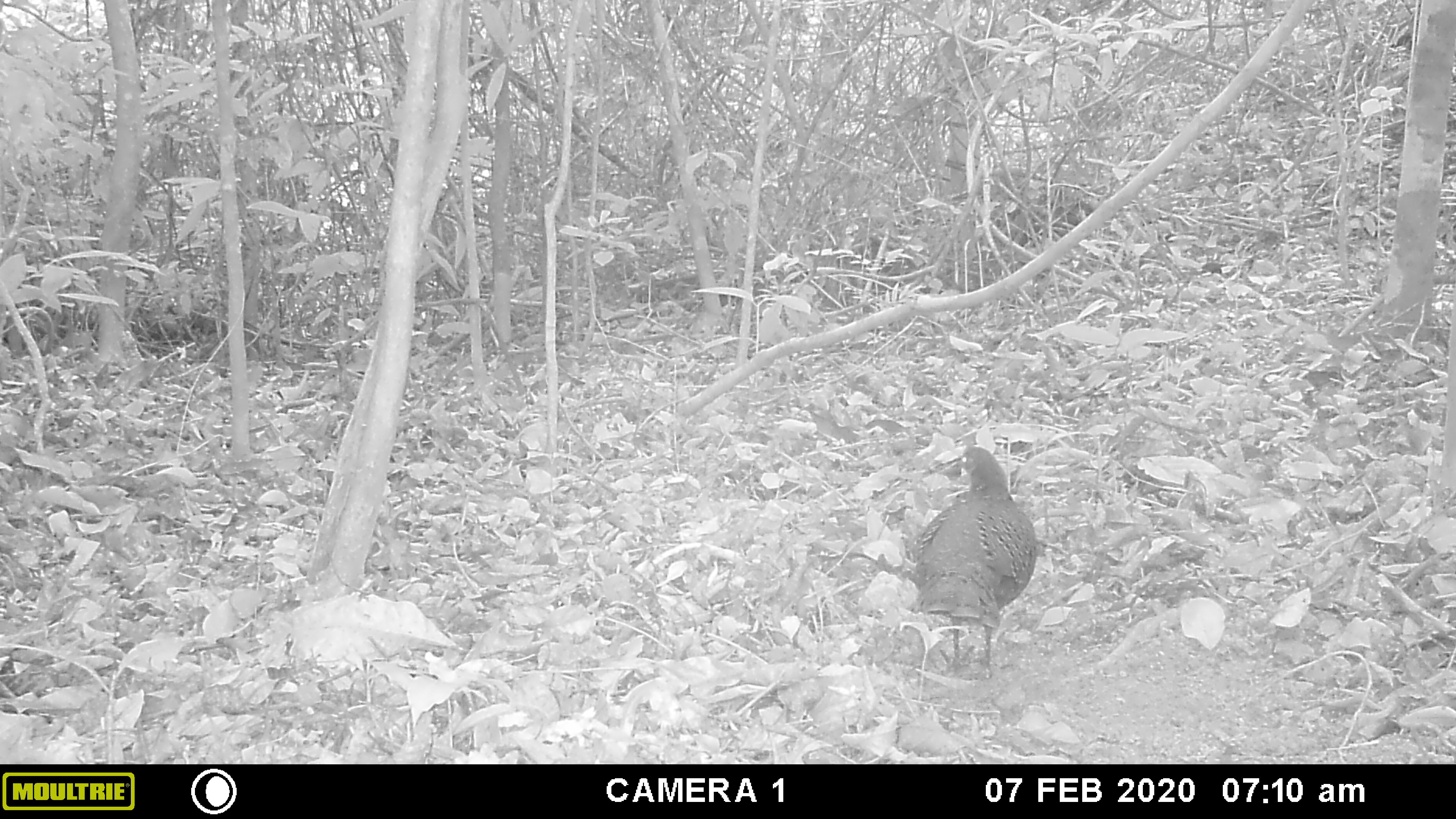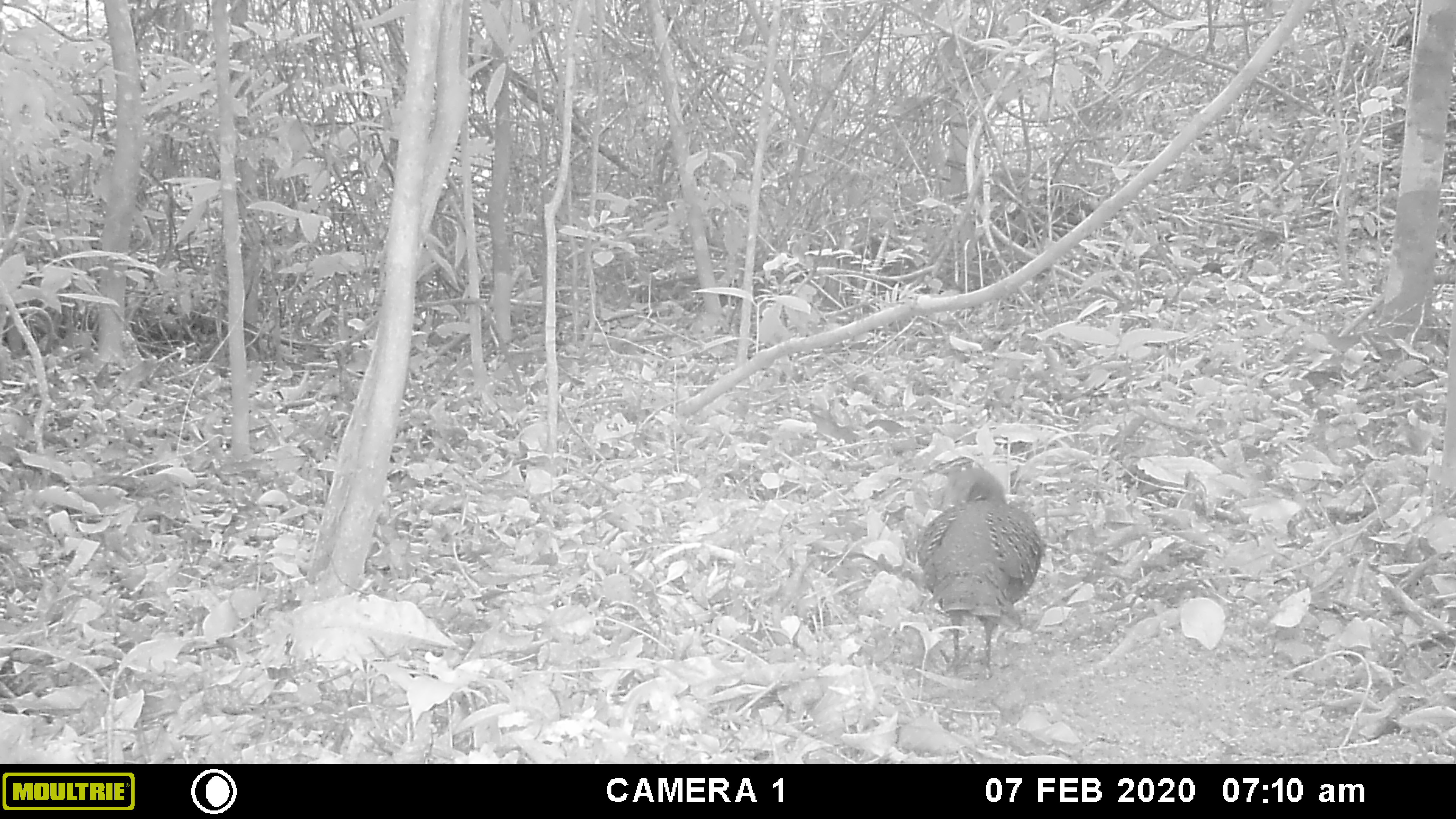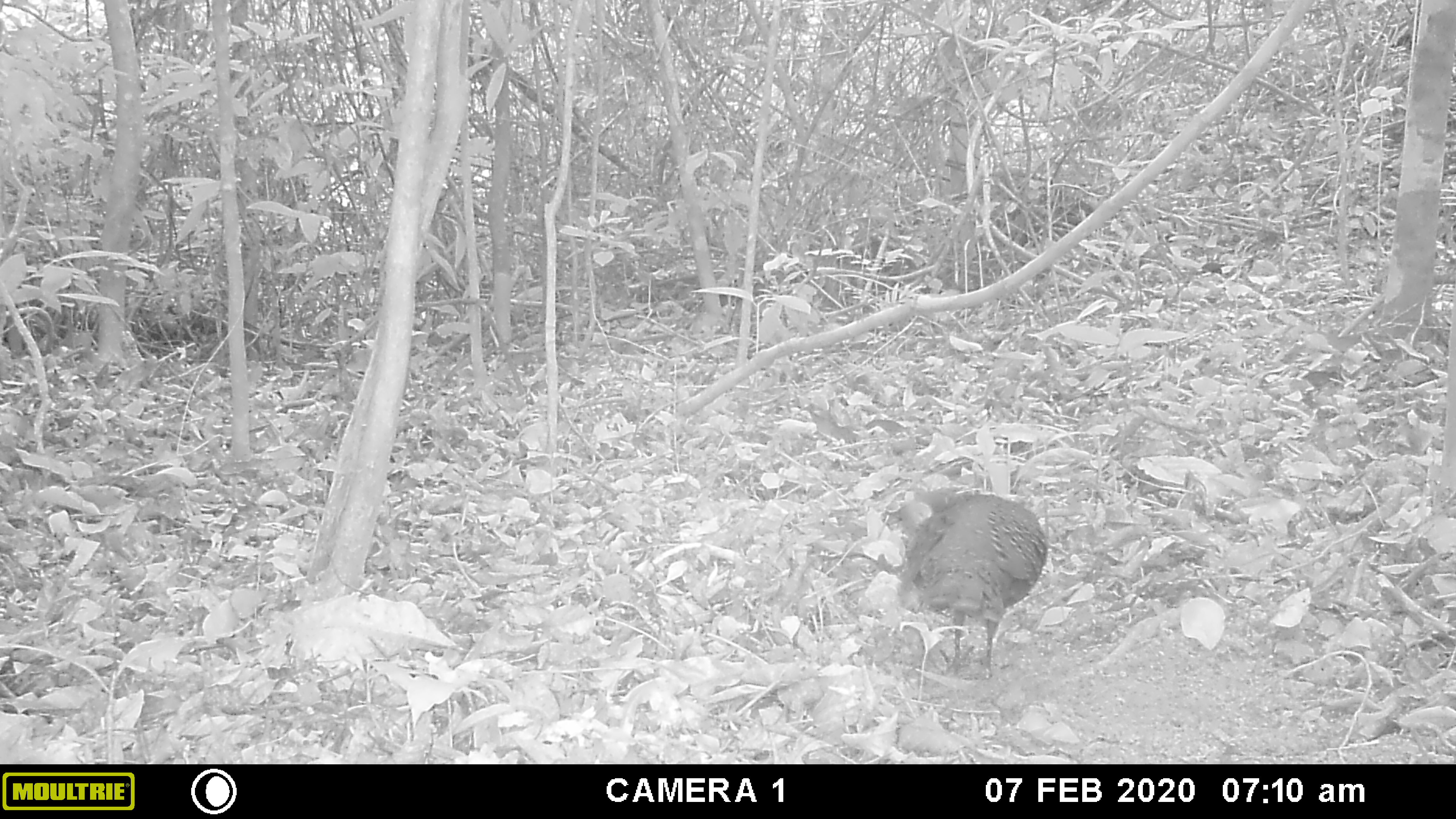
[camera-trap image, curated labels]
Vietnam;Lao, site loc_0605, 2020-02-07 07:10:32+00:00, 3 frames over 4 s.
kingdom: Animalia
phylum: Chordata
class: Aves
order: Galliformes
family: Phasianidae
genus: Polyplectron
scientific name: Polyplectron bicalcaratum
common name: gray peacock-pheasant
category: grey peacock pheasant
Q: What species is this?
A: Grey peacock pheasant (gray peacock-pheasant) (Polyplectron bicalcaratum).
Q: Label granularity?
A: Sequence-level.